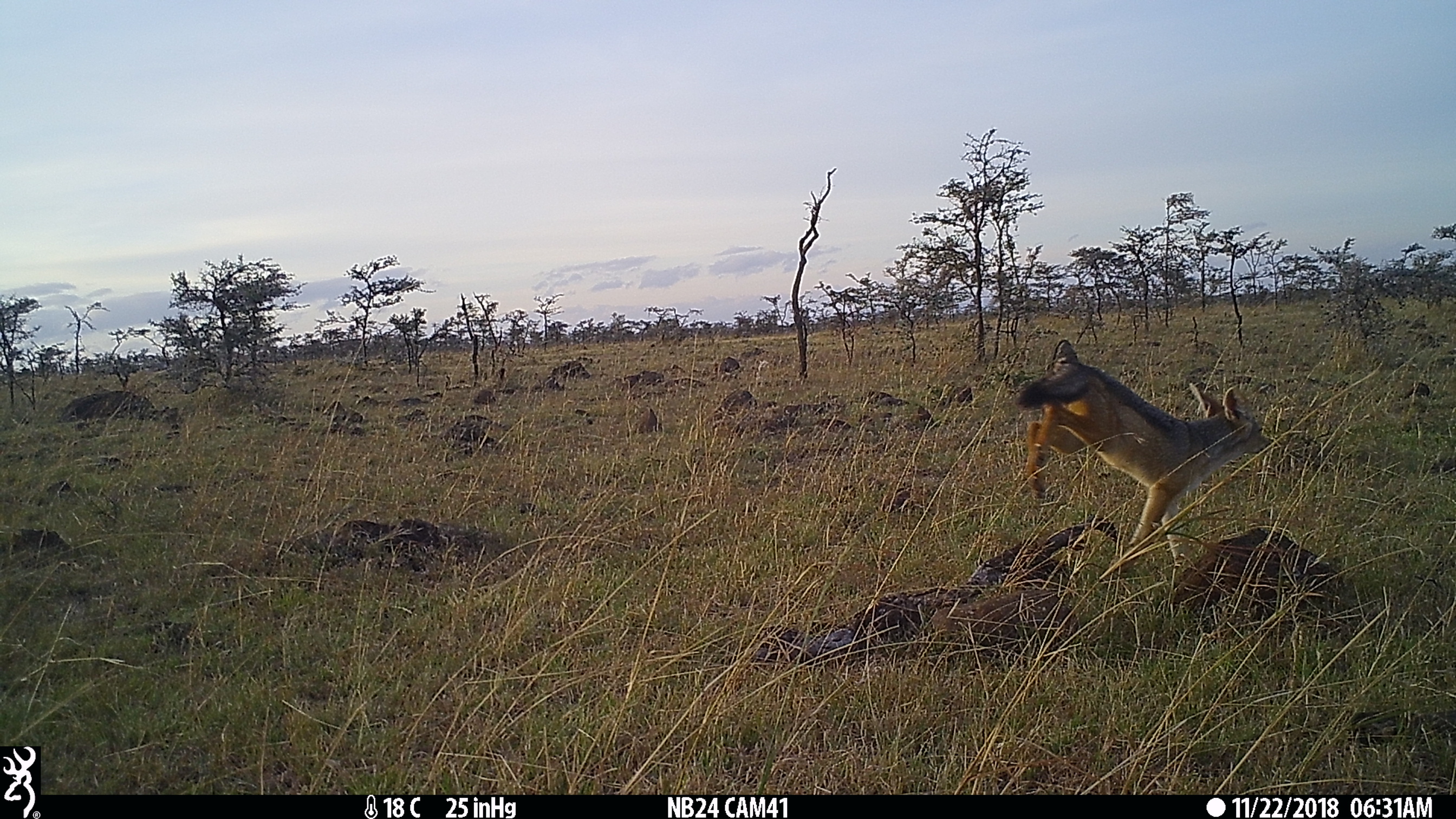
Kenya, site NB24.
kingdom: Animalia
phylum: Chordata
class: Mammalia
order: Carnivora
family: Canidae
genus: Lupulella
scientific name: Lupulella mesomelas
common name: black-backed jackal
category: jackal